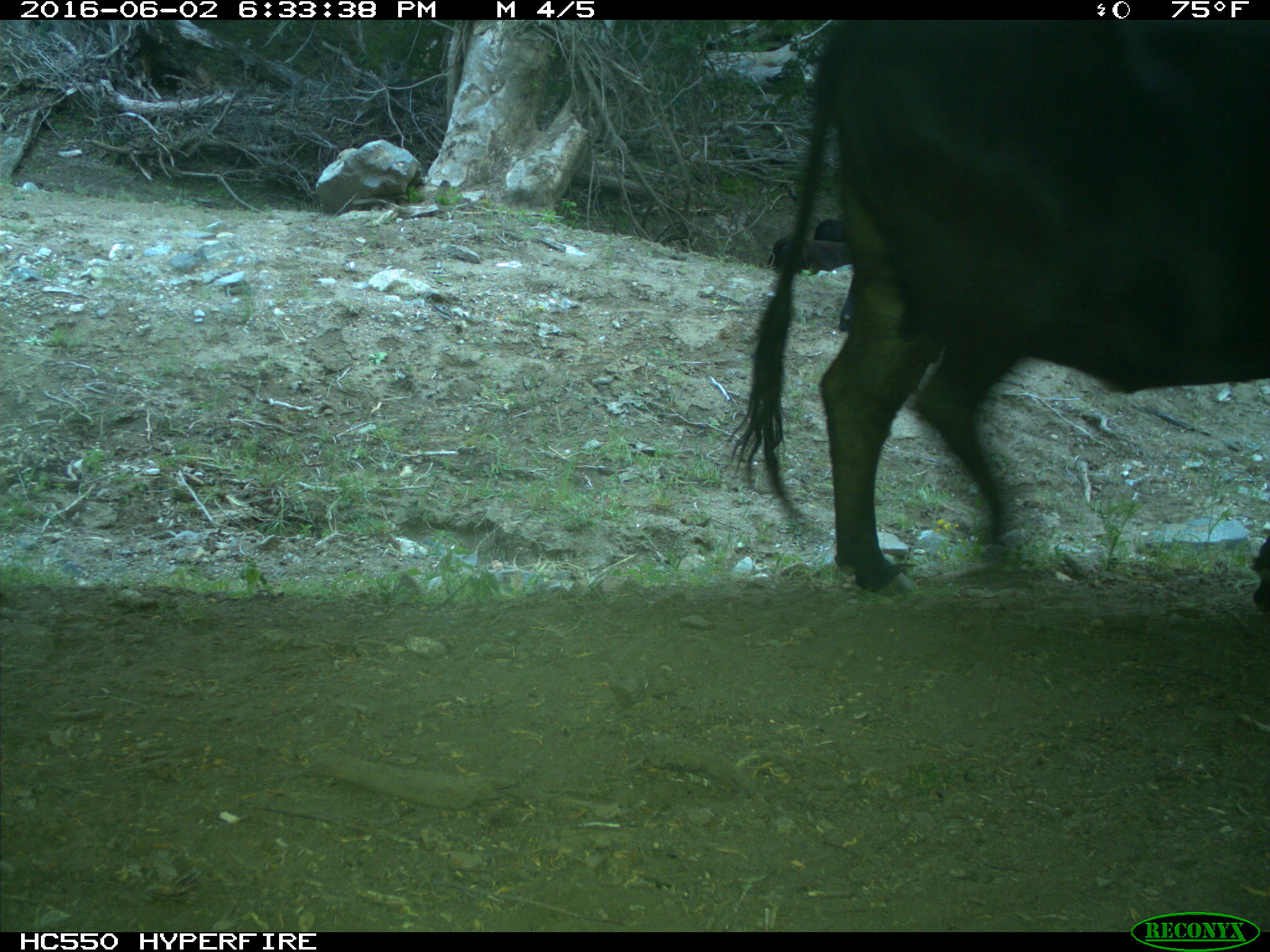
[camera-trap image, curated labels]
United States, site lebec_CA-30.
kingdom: Animalia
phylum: Chordata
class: Mammalia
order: Artiodactyla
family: Bovidae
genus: Bos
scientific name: Bos taurus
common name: domestic cow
Bos taurus (domestic cow).